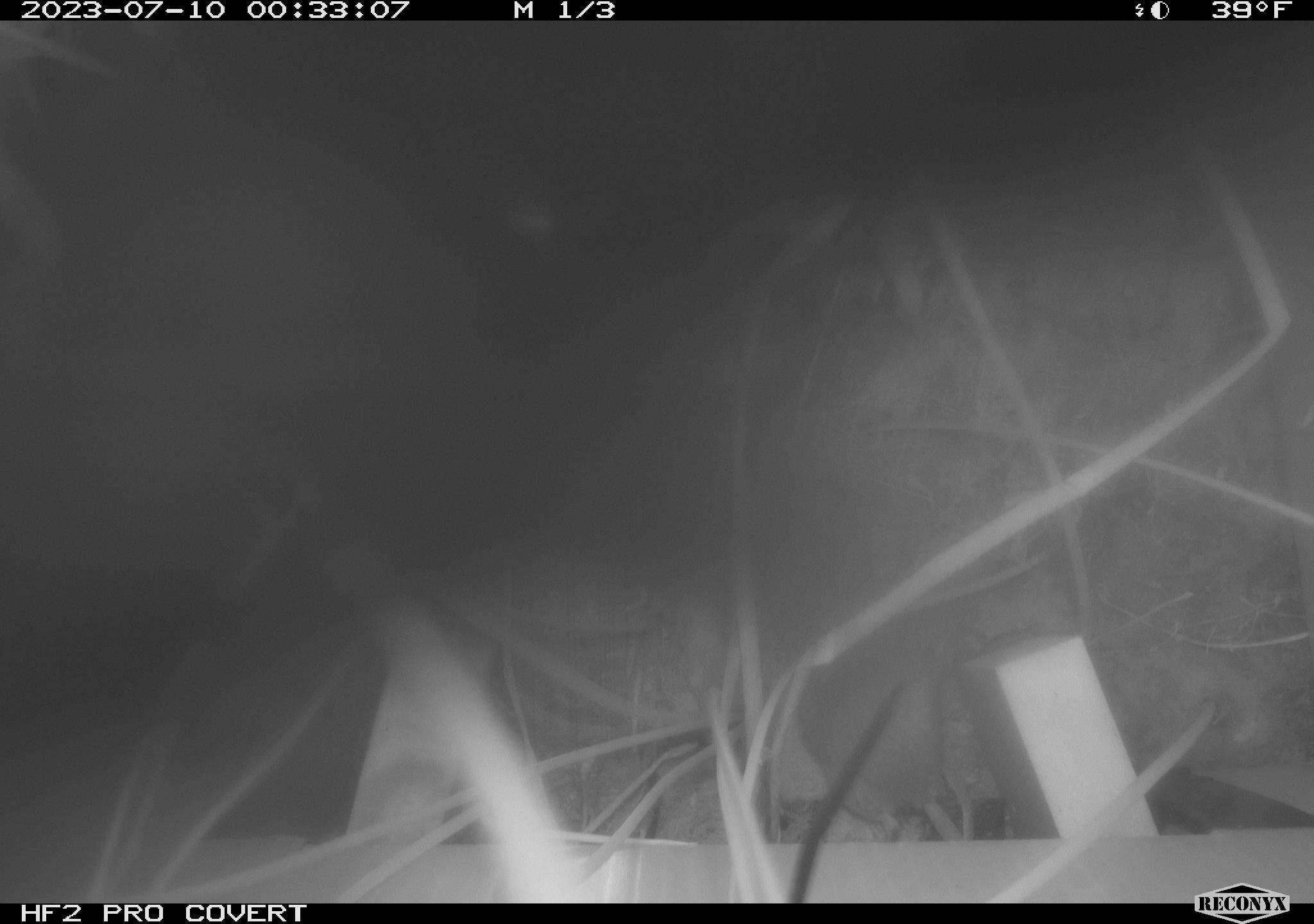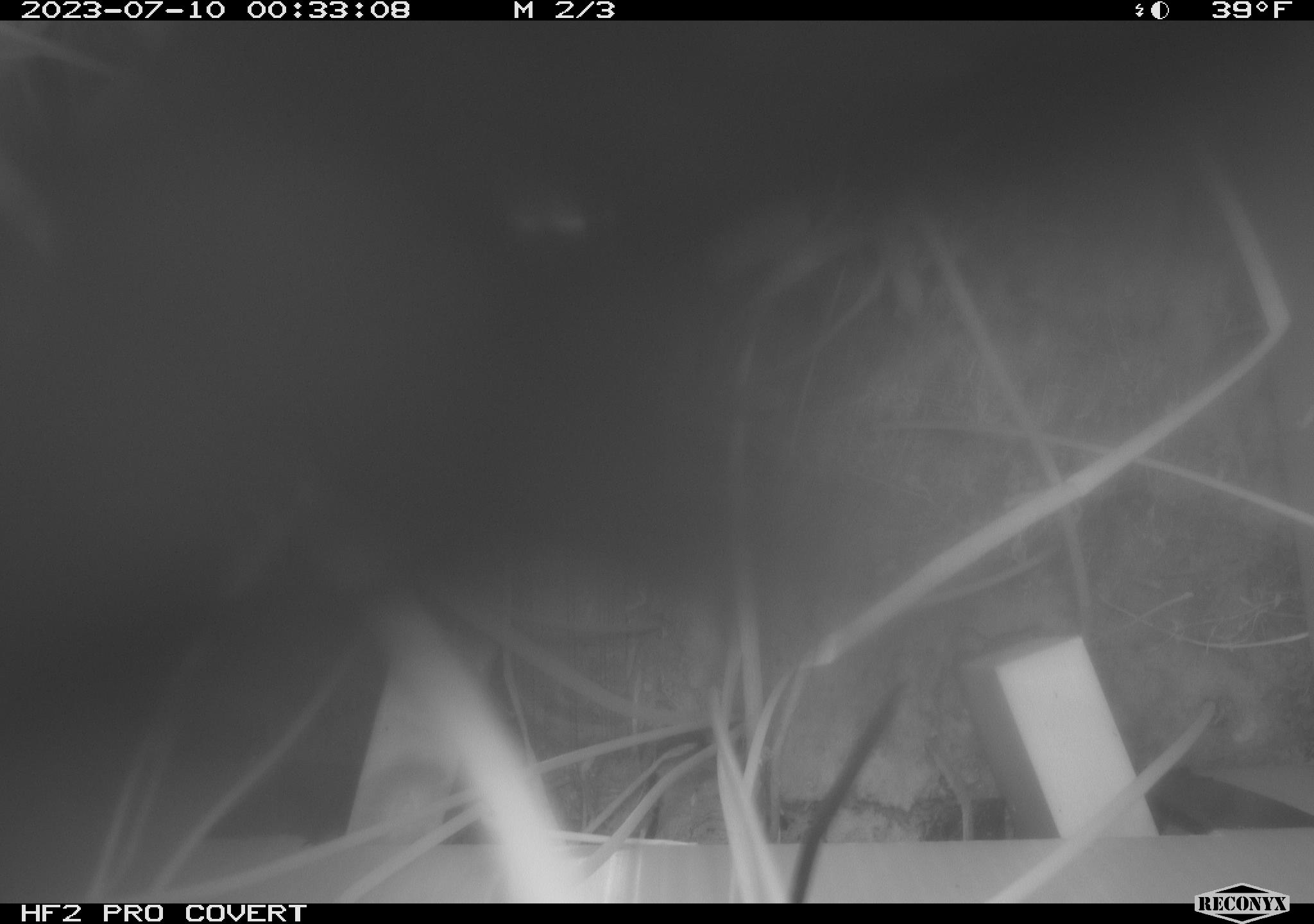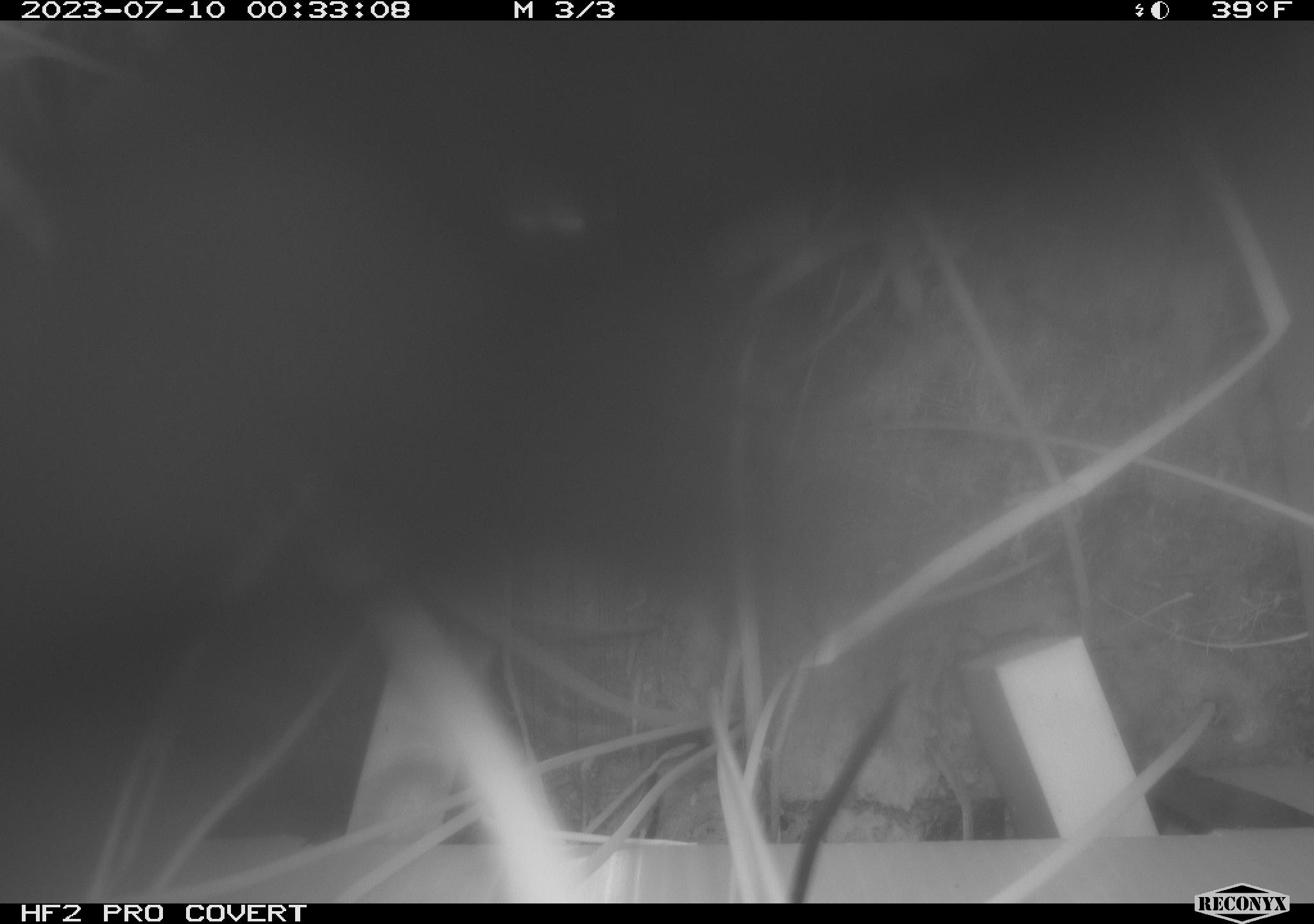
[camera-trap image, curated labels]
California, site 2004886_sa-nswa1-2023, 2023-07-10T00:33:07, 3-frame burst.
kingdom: Animalia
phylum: Chordata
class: Mammalia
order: Rodentia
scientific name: Rodentia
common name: rodent